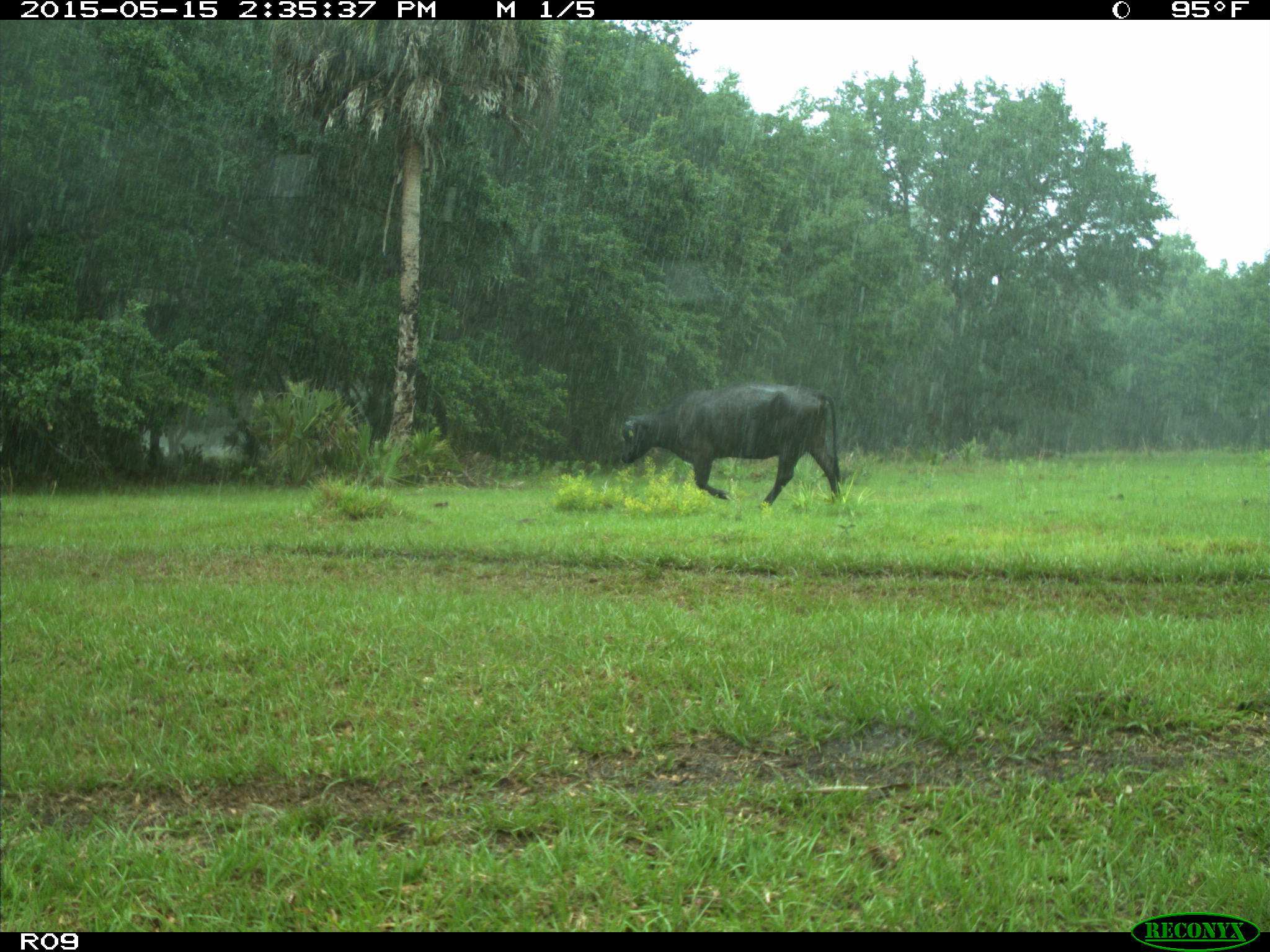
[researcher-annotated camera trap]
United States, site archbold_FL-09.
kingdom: Animalia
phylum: Chordata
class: Mammalia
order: Artiodactyla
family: Bovidae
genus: Bos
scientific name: Bos taurus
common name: domestic cow